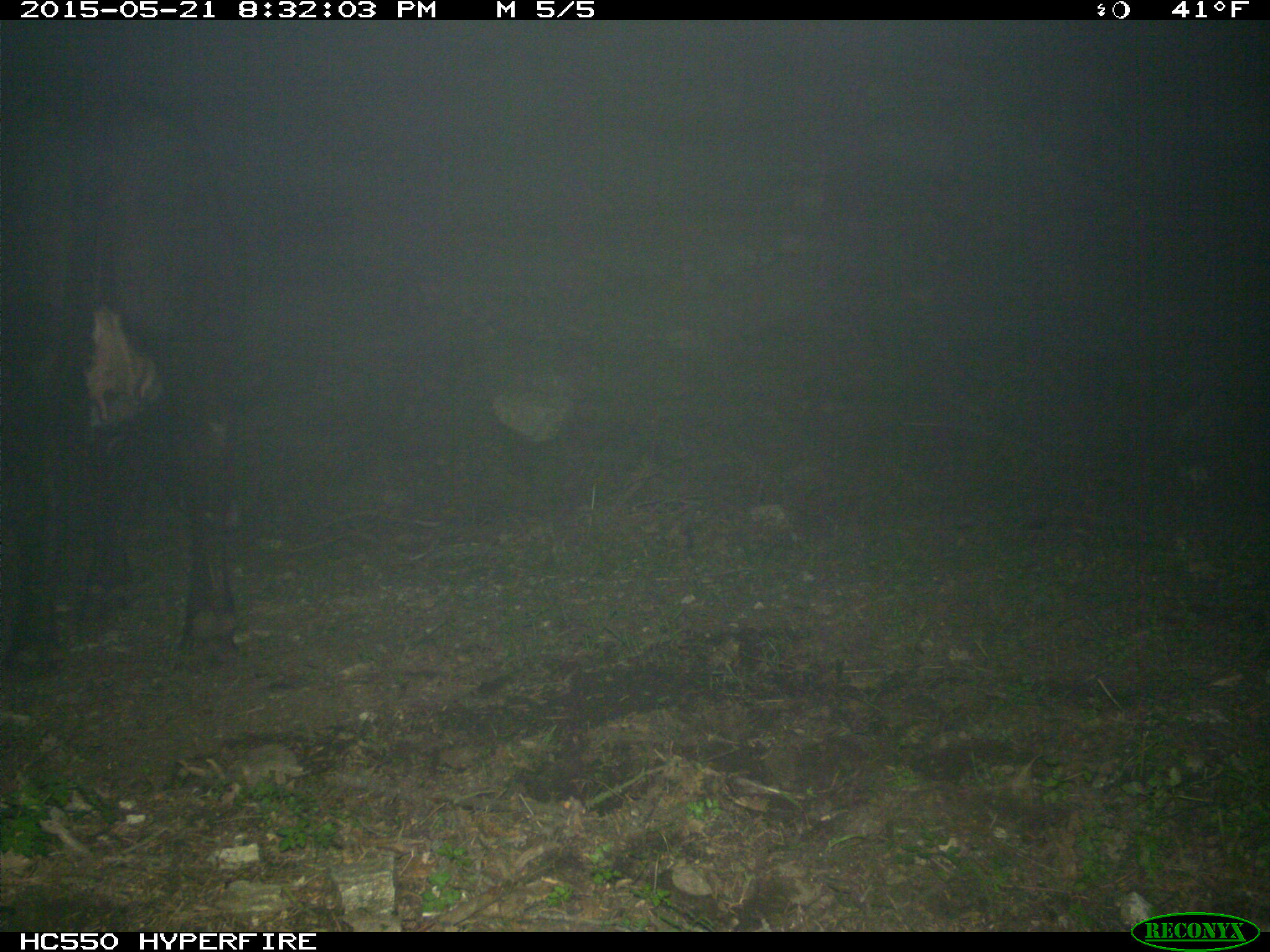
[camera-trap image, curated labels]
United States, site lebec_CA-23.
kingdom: Animalia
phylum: Chordata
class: Mammalia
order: Artiodactyla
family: Bovidae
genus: Bos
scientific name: Bos taurus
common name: domestic cow